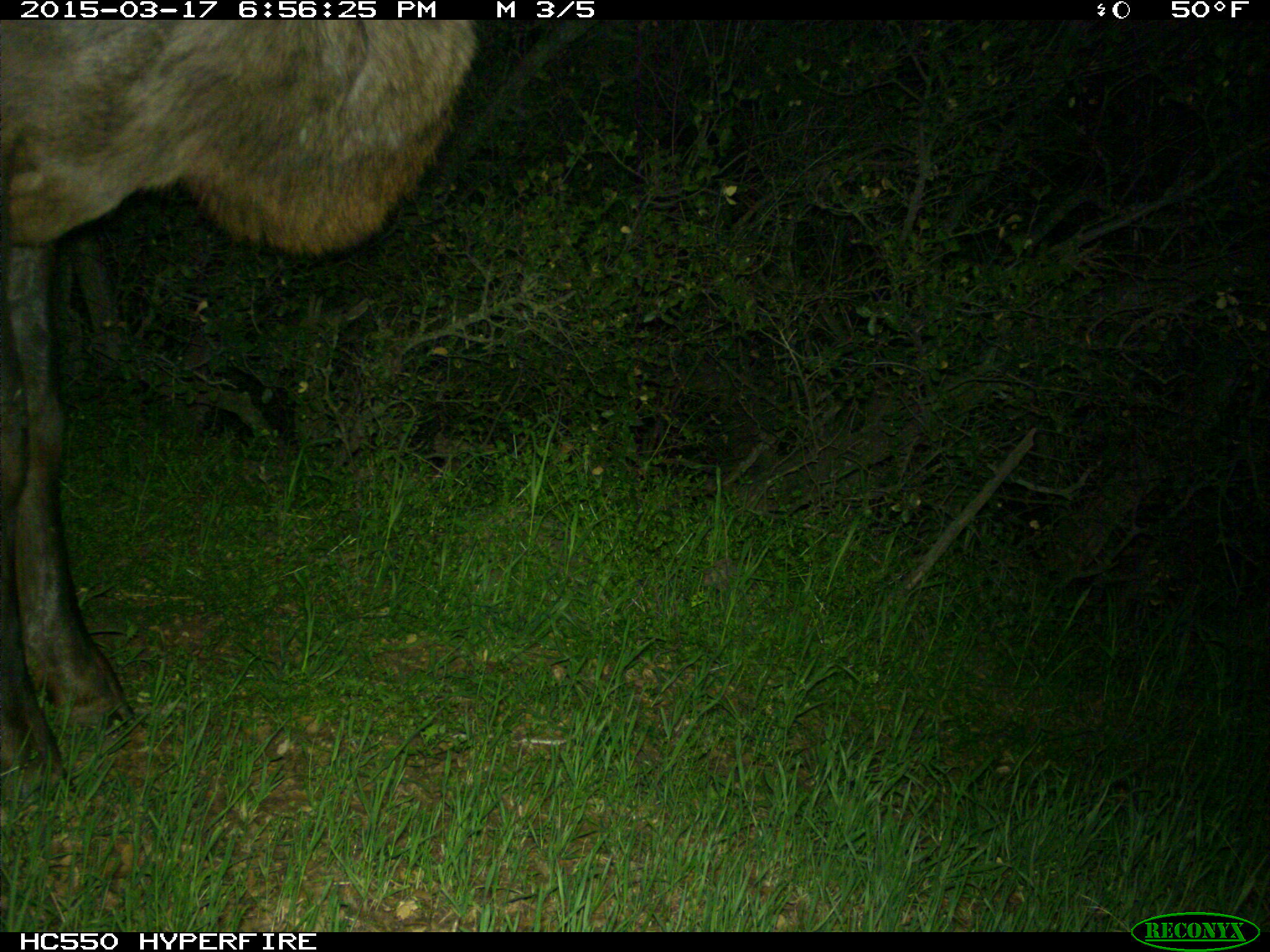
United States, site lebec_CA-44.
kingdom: Animalia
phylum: Chordata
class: Mammalia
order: Artiodactyla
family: Cervidae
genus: Cervus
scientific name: Cervus canadensis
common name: elk